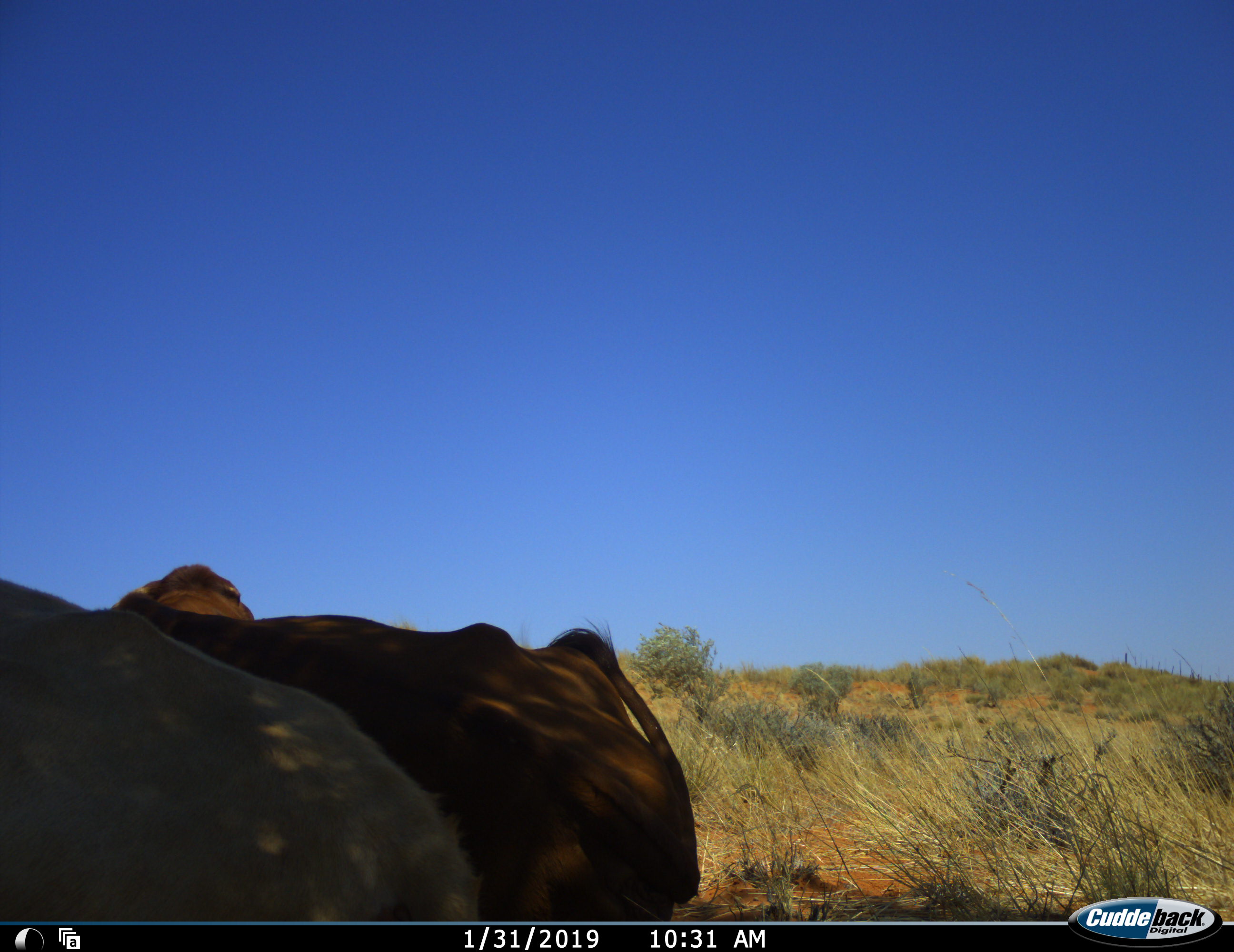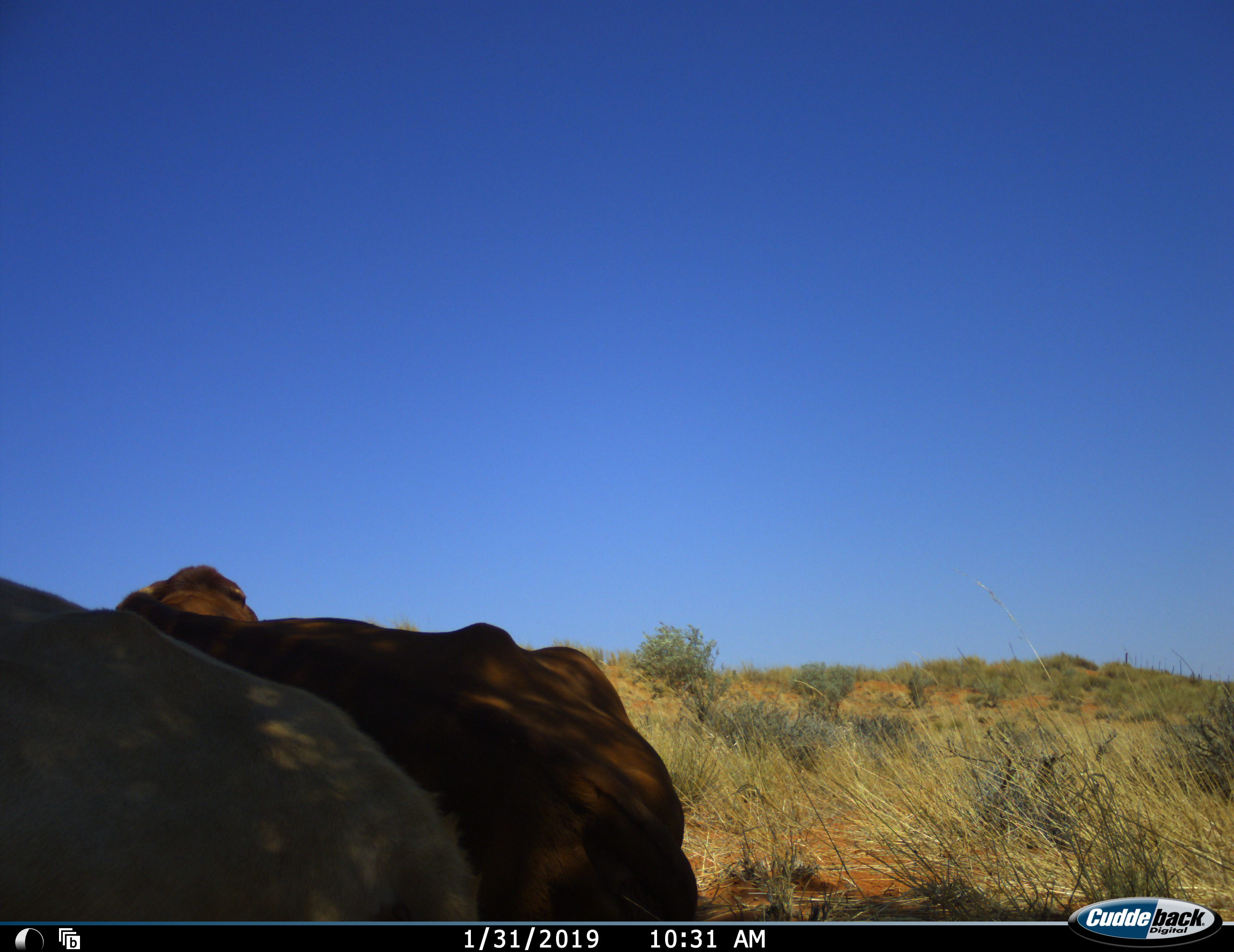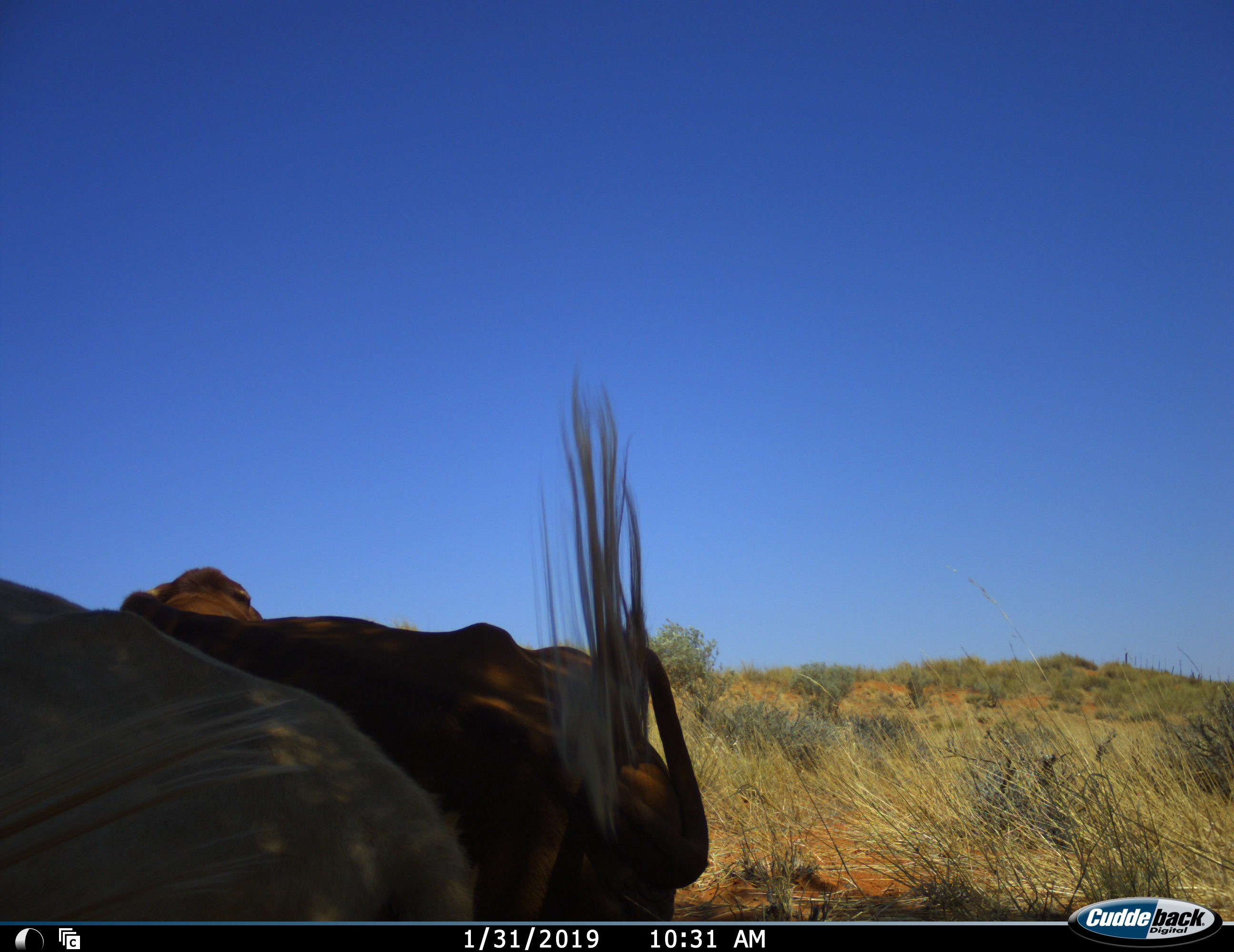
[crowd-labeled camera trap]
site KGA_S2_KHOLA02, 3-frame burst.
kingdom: Animalia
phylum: Chordata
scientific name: Vertebrata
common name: domestic animal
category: domesticanimal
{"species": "domesticanimal (domestic animal) (Vertebrata)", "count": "2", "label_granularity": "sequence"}